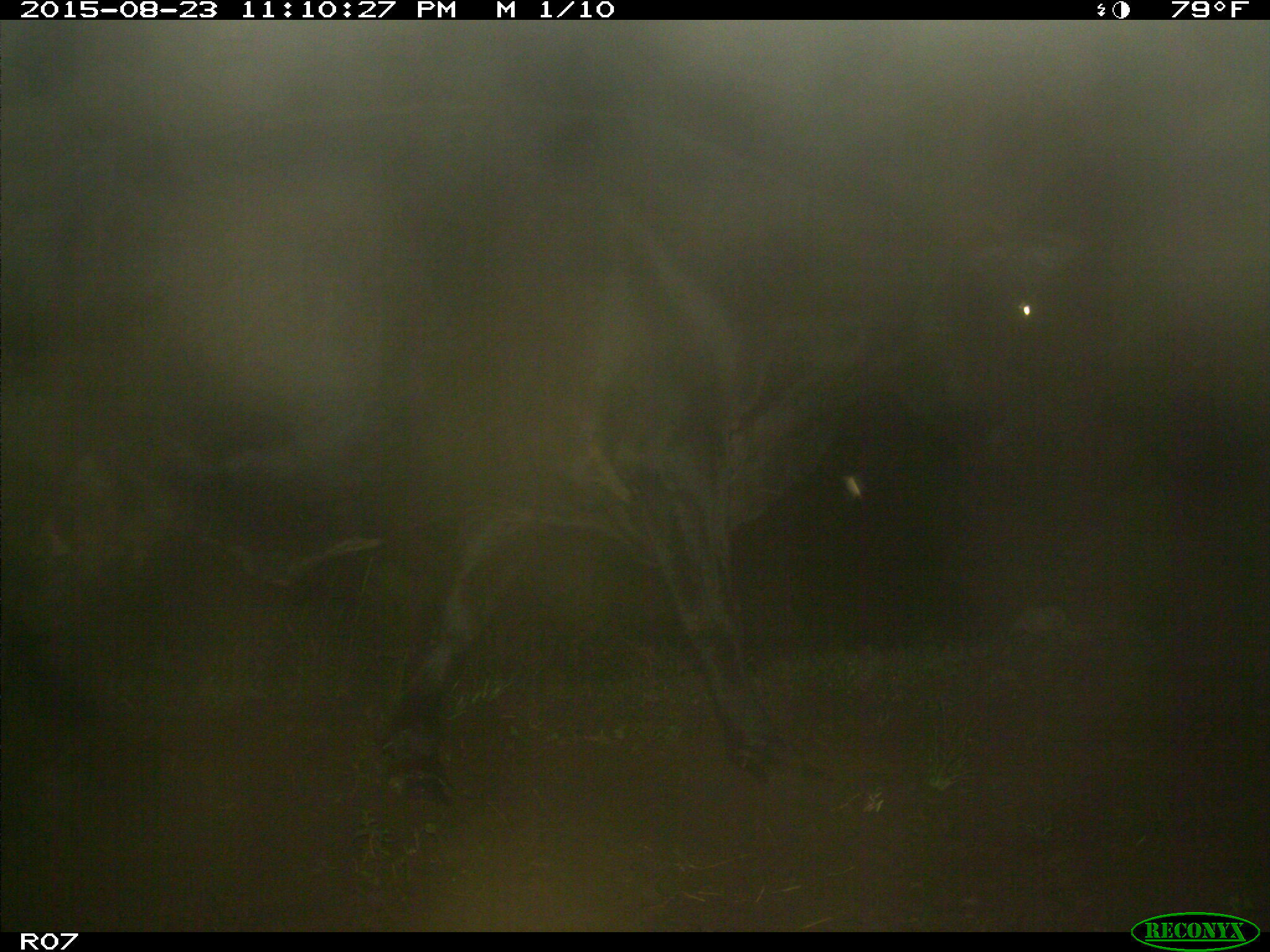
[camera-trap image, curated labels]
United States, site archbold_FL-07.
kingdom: Animalia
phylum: Chordata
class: Mammalia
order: Artiodactyla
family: Bovidae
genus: Bos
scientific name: Bos taurus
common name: domestic cow